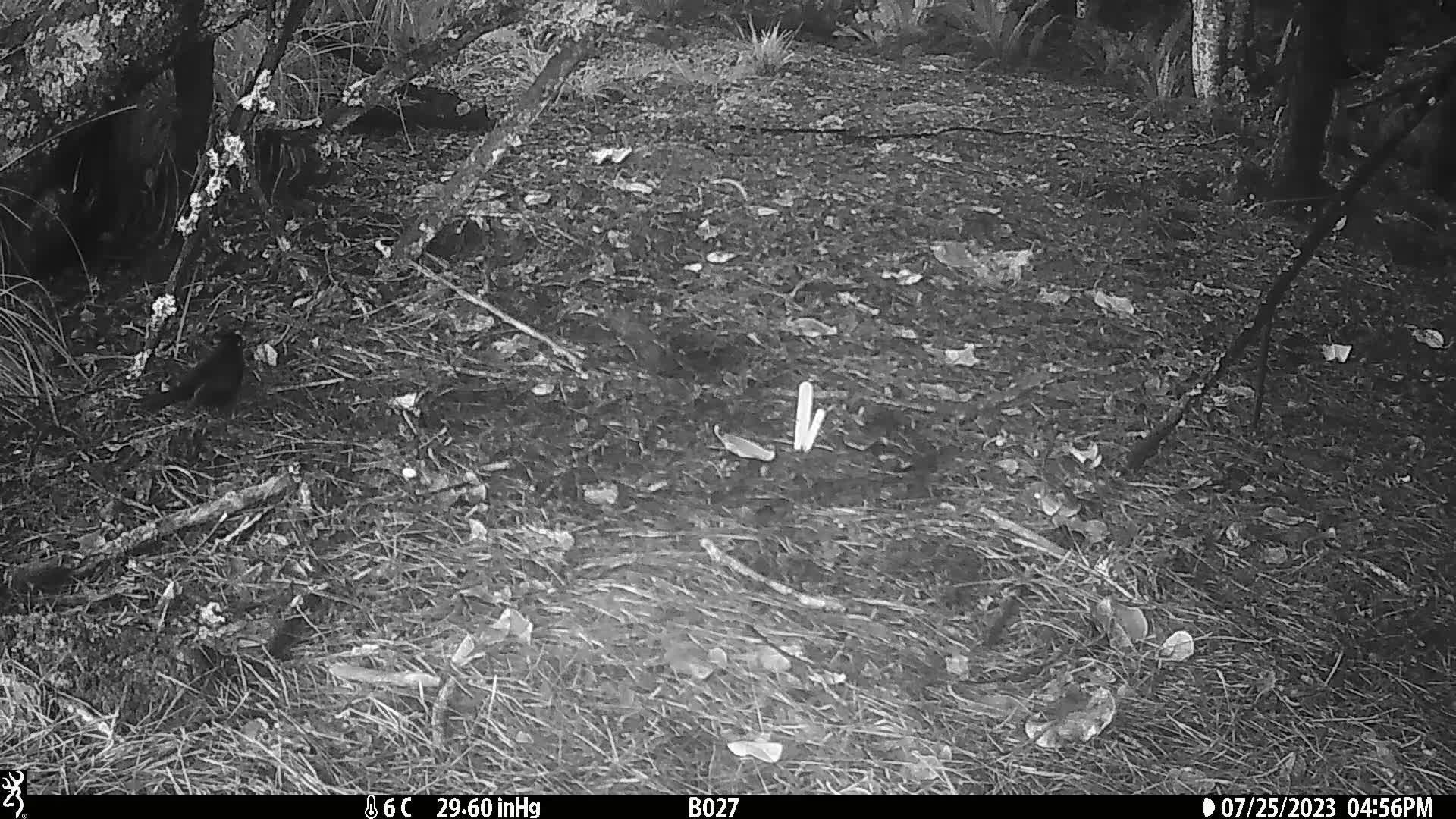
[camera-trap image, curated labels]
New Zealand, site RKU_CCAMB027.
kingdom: Animalia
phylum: Chordata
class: Aves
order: Passeriformes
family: Turdidae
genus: Turdus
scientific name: Turdus merula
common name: eurasian blackbird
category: blackbird